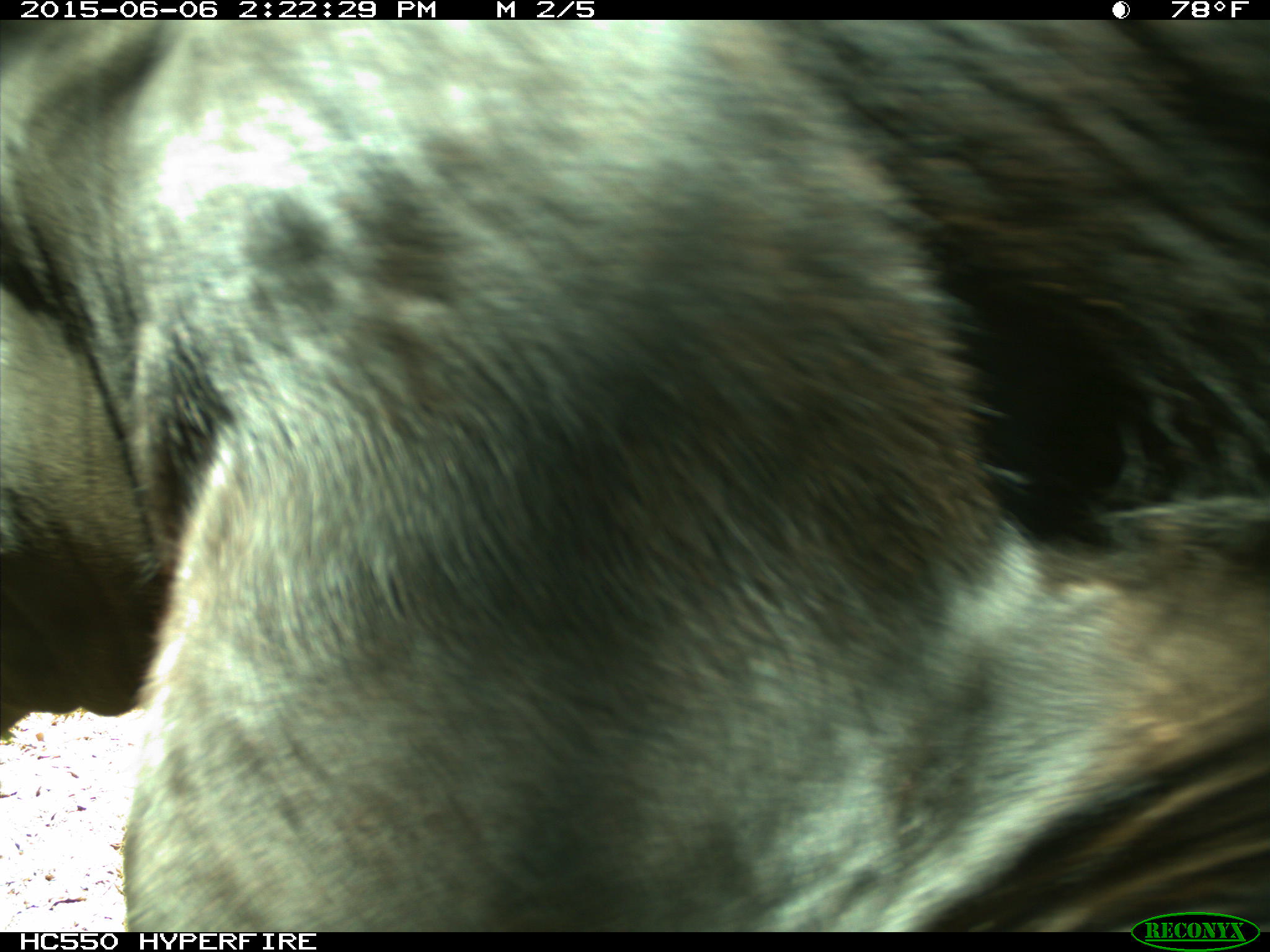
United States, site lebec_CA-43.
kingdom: Animalia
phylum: Chordata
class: Mammalia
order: Artiodactyla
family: Bovidae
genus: Bos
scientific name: Bos taurus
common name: domestic cow